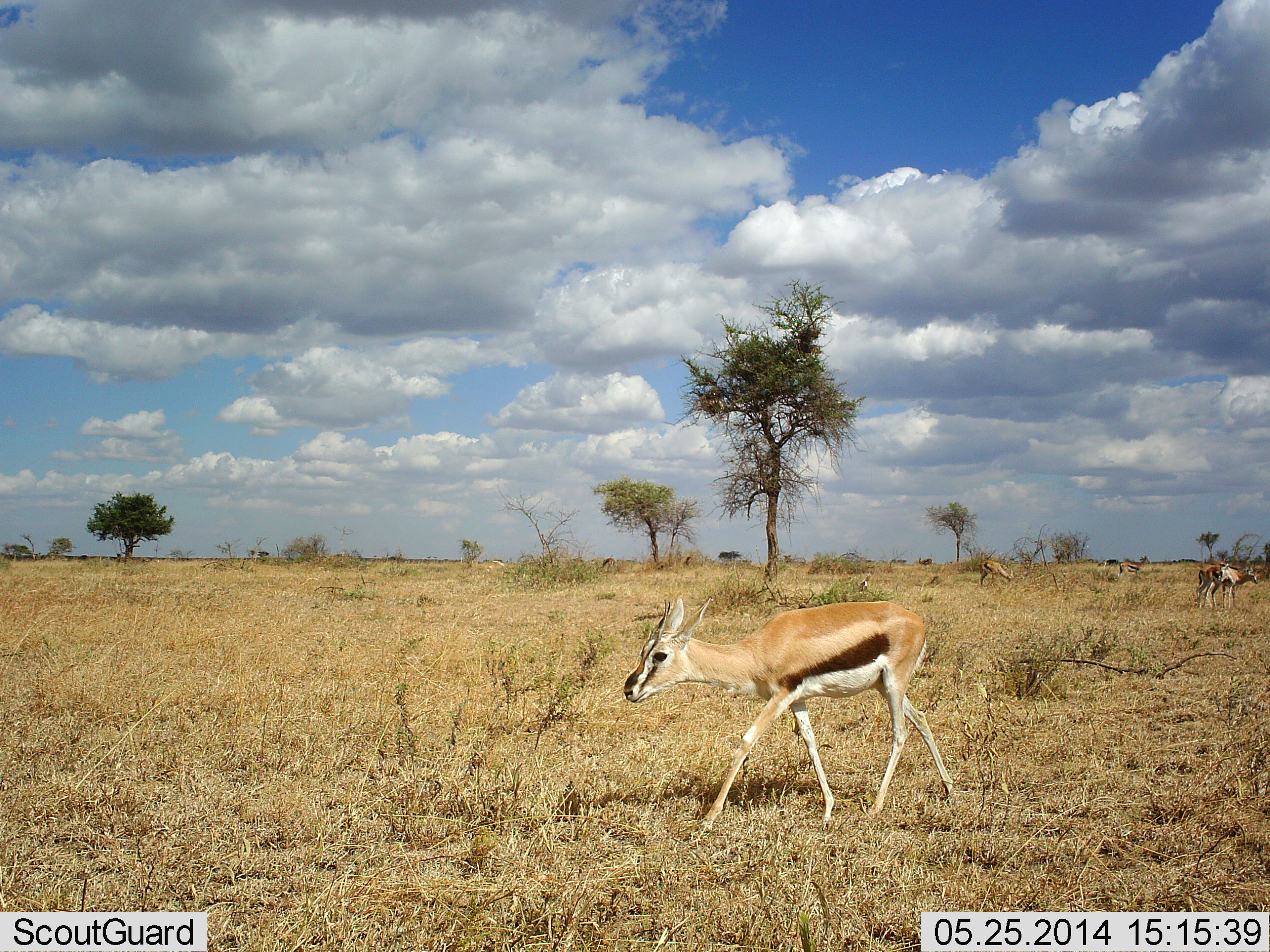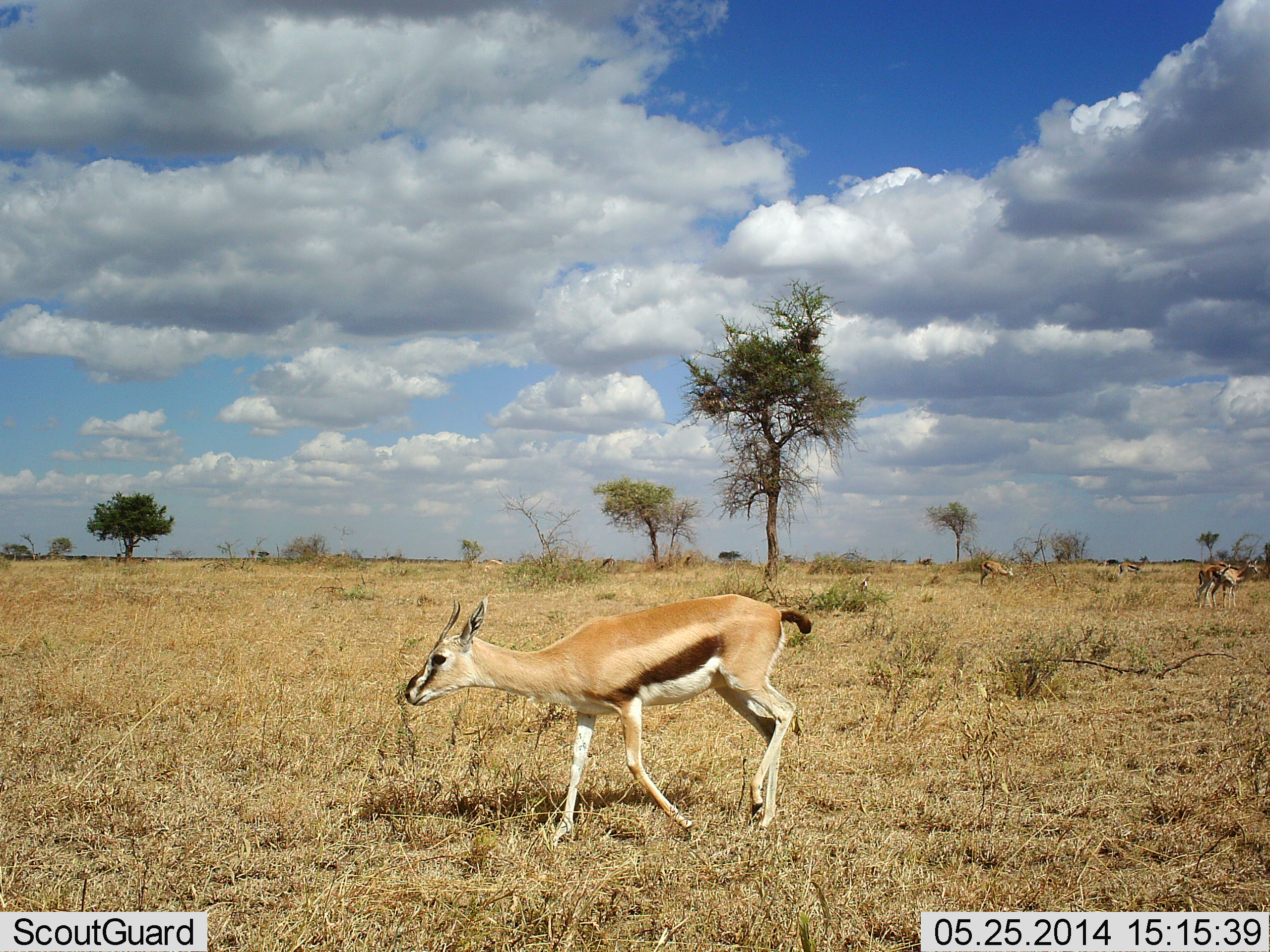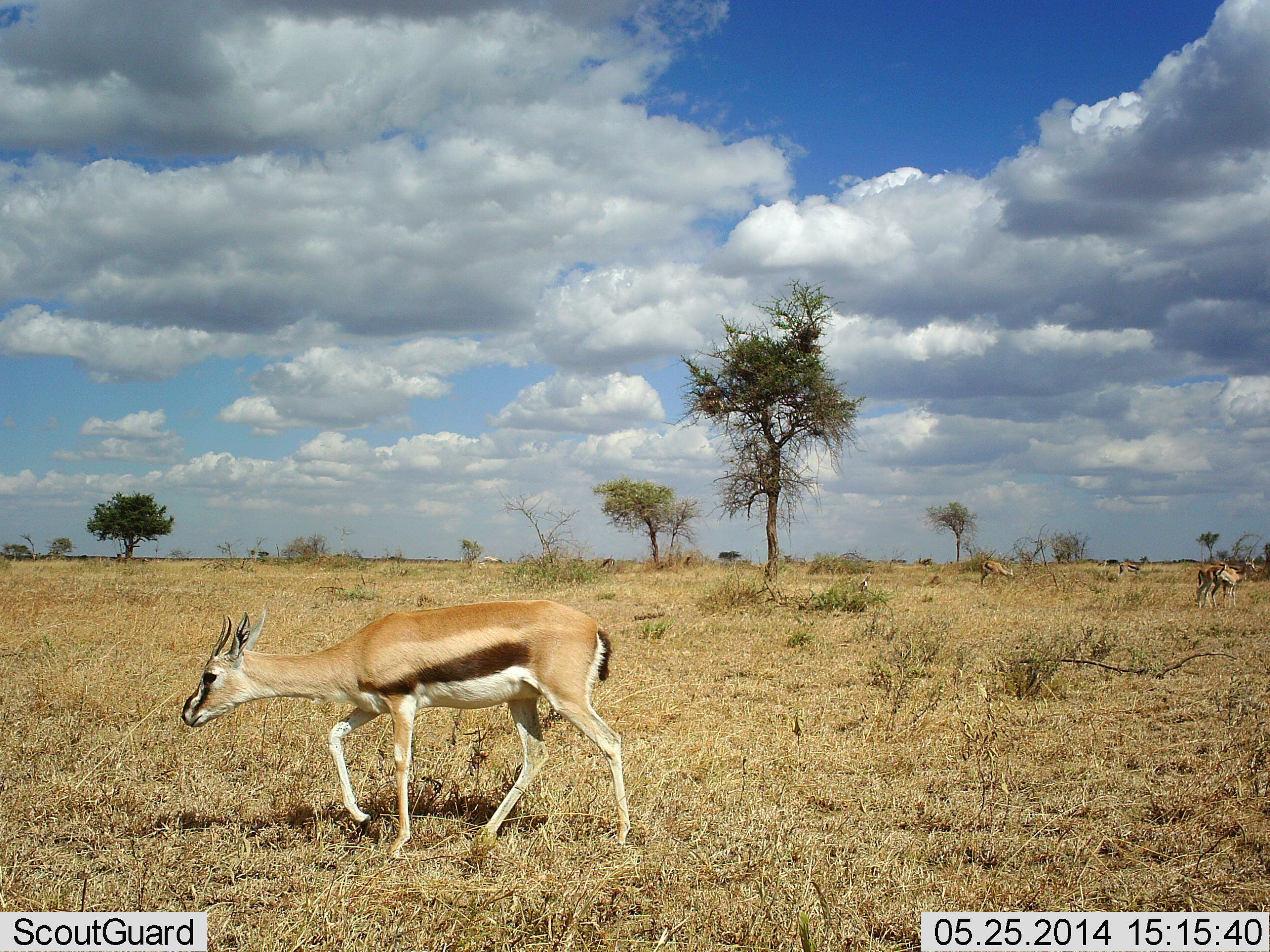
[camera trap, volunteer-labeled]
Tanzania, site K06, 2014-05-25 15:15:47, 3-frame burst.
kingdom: Animalia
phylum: Chordata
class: Mammalia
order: Artiodactyla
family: Bovidae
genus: Eudorcas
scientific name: Eudorcas thomsonii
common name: thomson's gazelle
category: gazellethomsons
Gazellethomsons (thomson's gazelle) (Eudorcas thomsonii), count 3. Behavior (volunteer vote fractions): standing 39%, resting 3%, moving 93%, interacting 4%. Young present (vote fraction): 5%. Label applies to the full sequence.